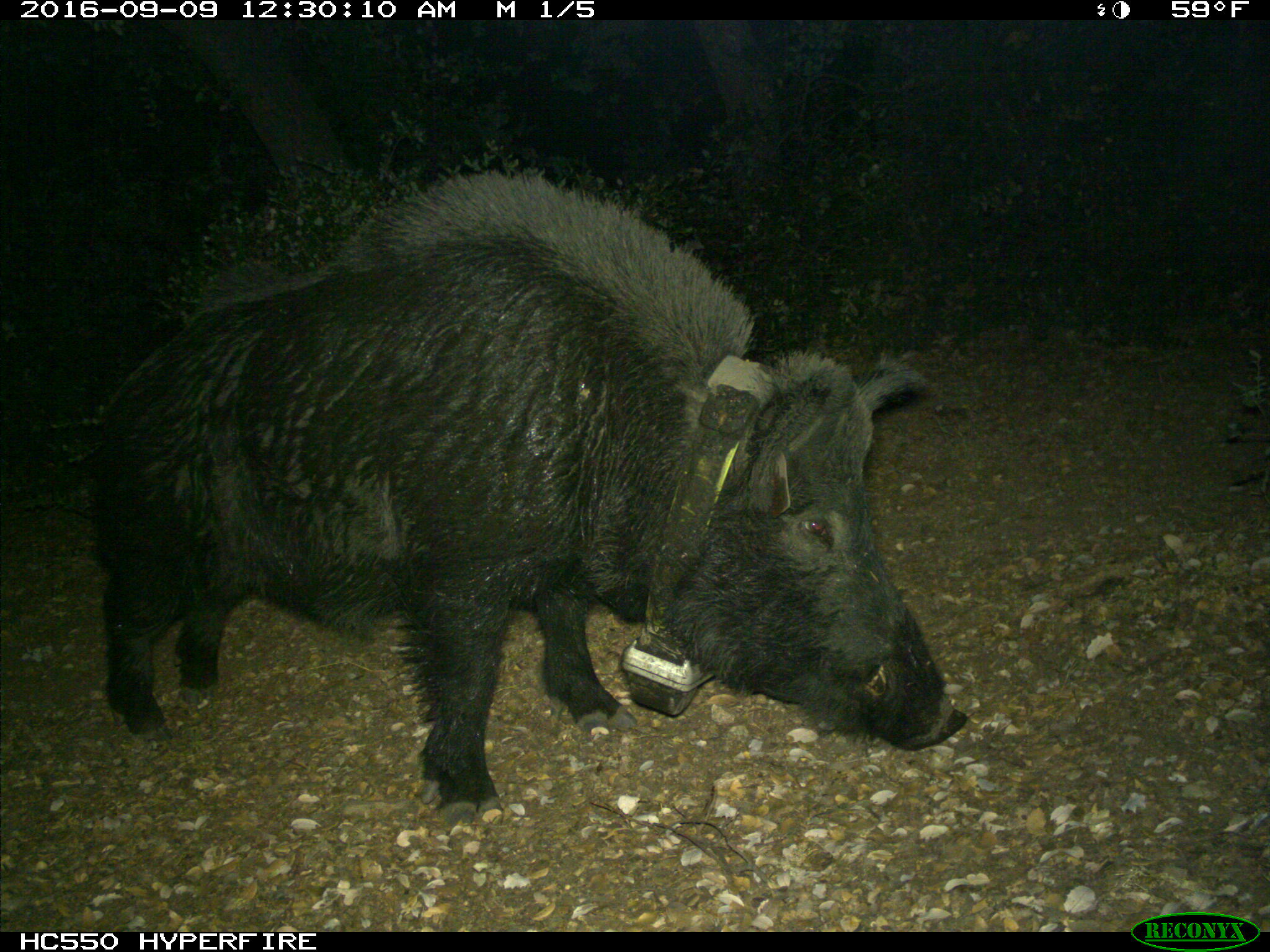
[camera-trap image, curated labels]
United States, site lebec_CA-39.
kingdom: Animalia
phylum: Chordata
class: Mammalia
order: Artiodactyla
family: Suidae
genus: Sus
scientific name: Sus scrofa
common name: wild boar